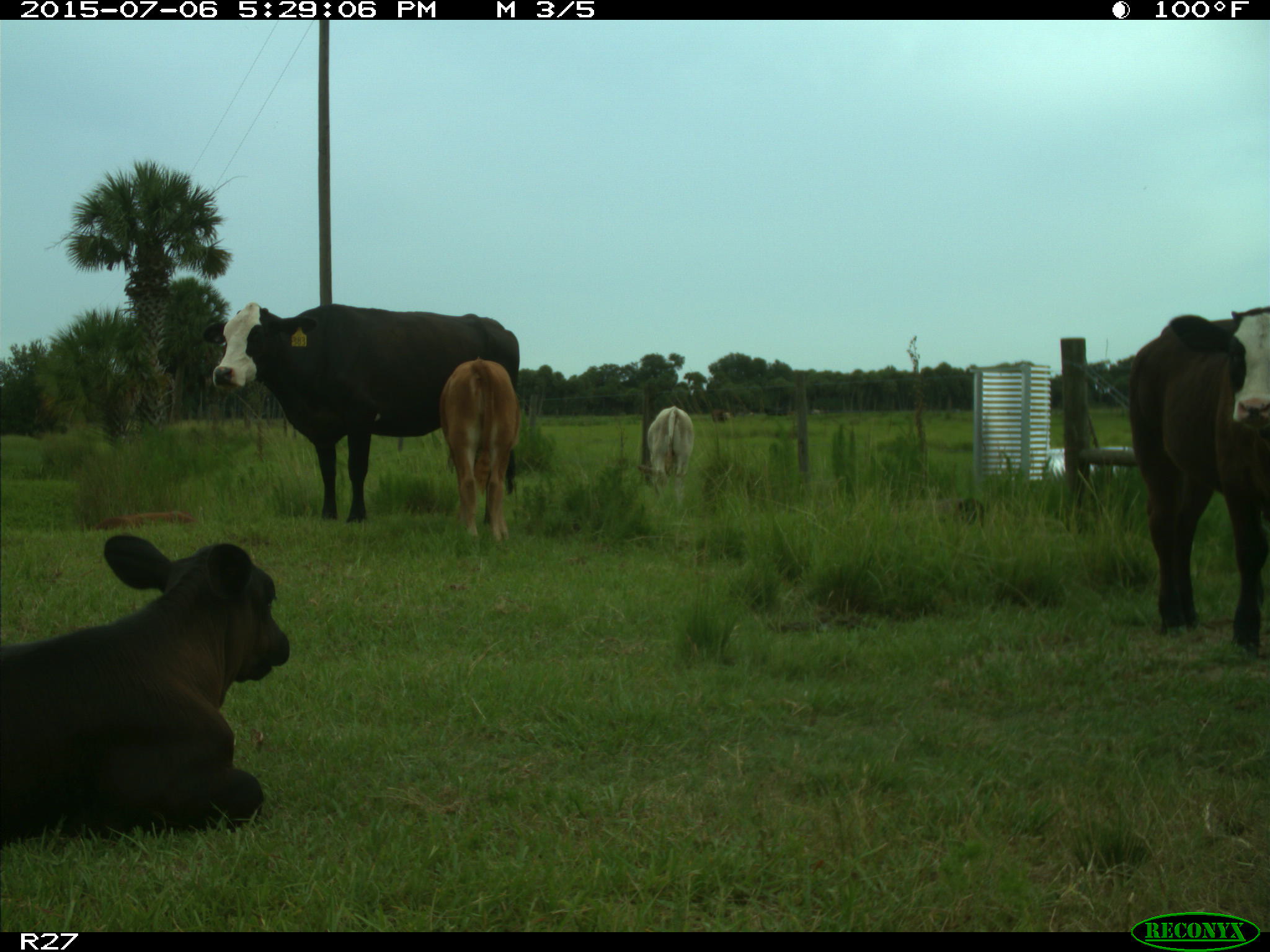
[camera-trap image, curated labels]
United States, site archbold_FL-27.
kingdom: Animalia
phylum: Chordata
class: Mammalia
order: Artiodactyla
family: Bovidae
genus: Bos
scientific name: Bos taurus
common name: domestic cow